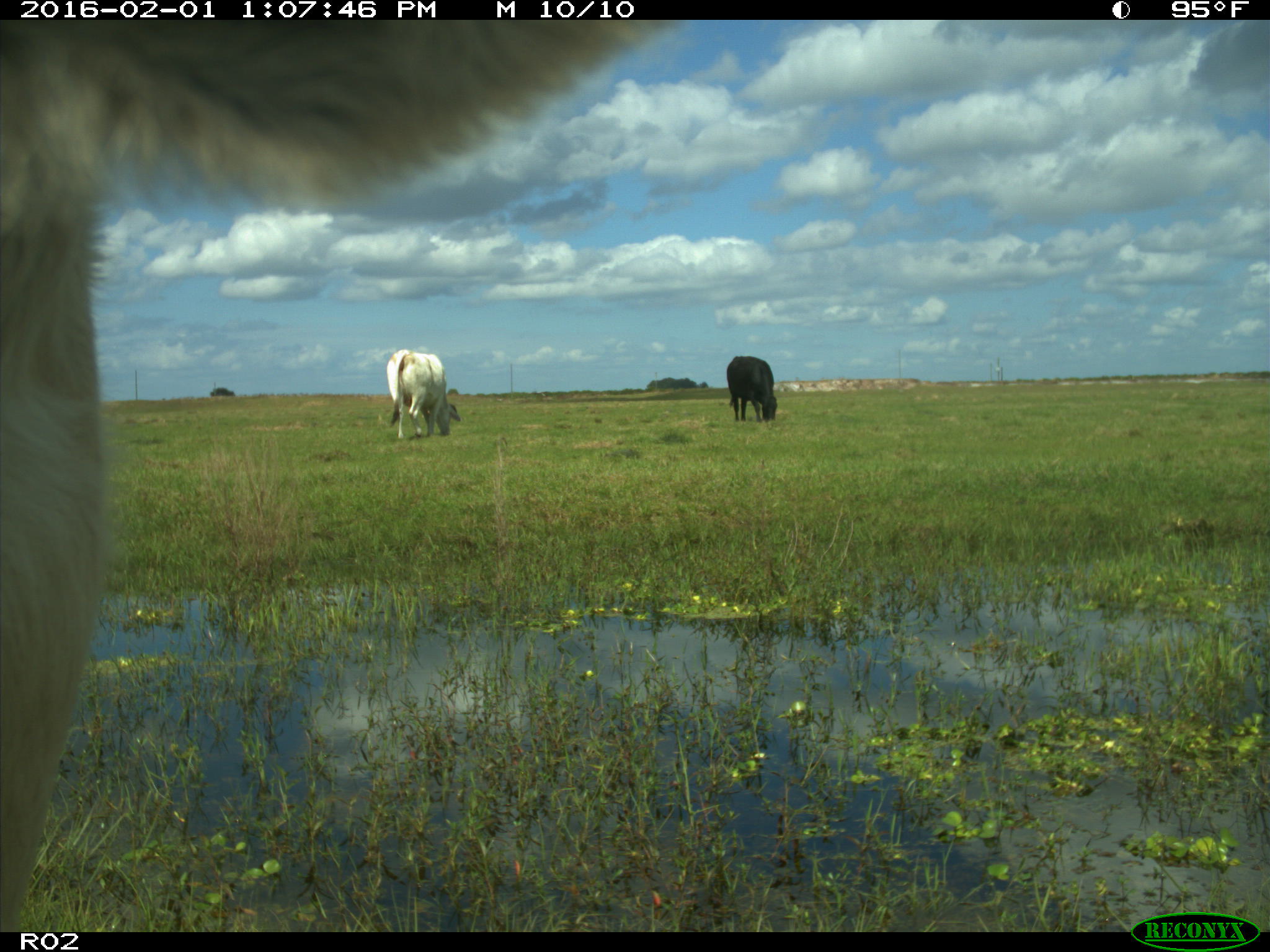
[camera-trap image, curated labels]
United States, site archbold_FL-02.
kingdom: Animalia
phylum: Chordata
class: Mammalia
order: Artiodactyla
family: Bovidae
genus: Bos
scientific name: Bos taurus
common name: domestic cow